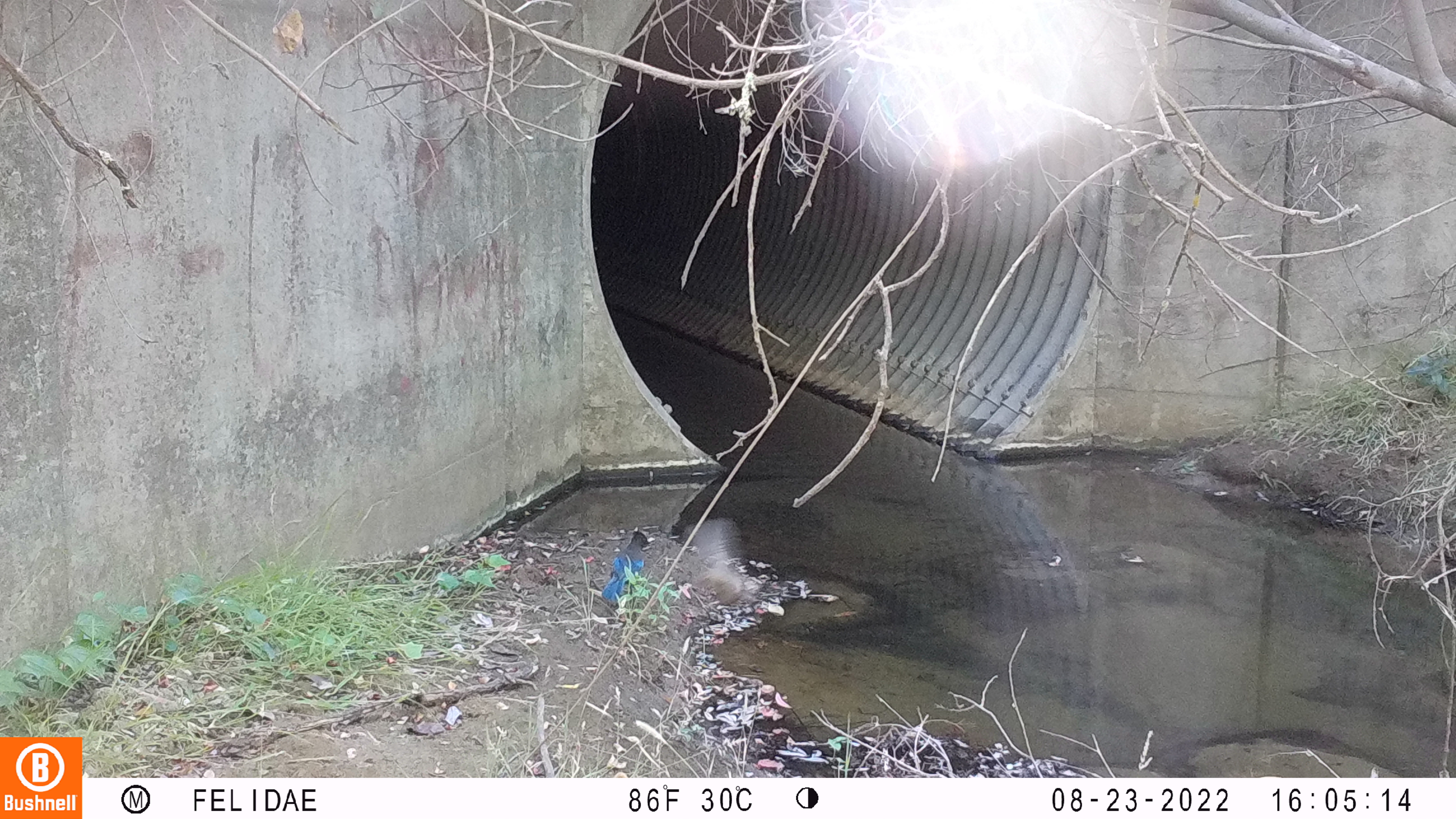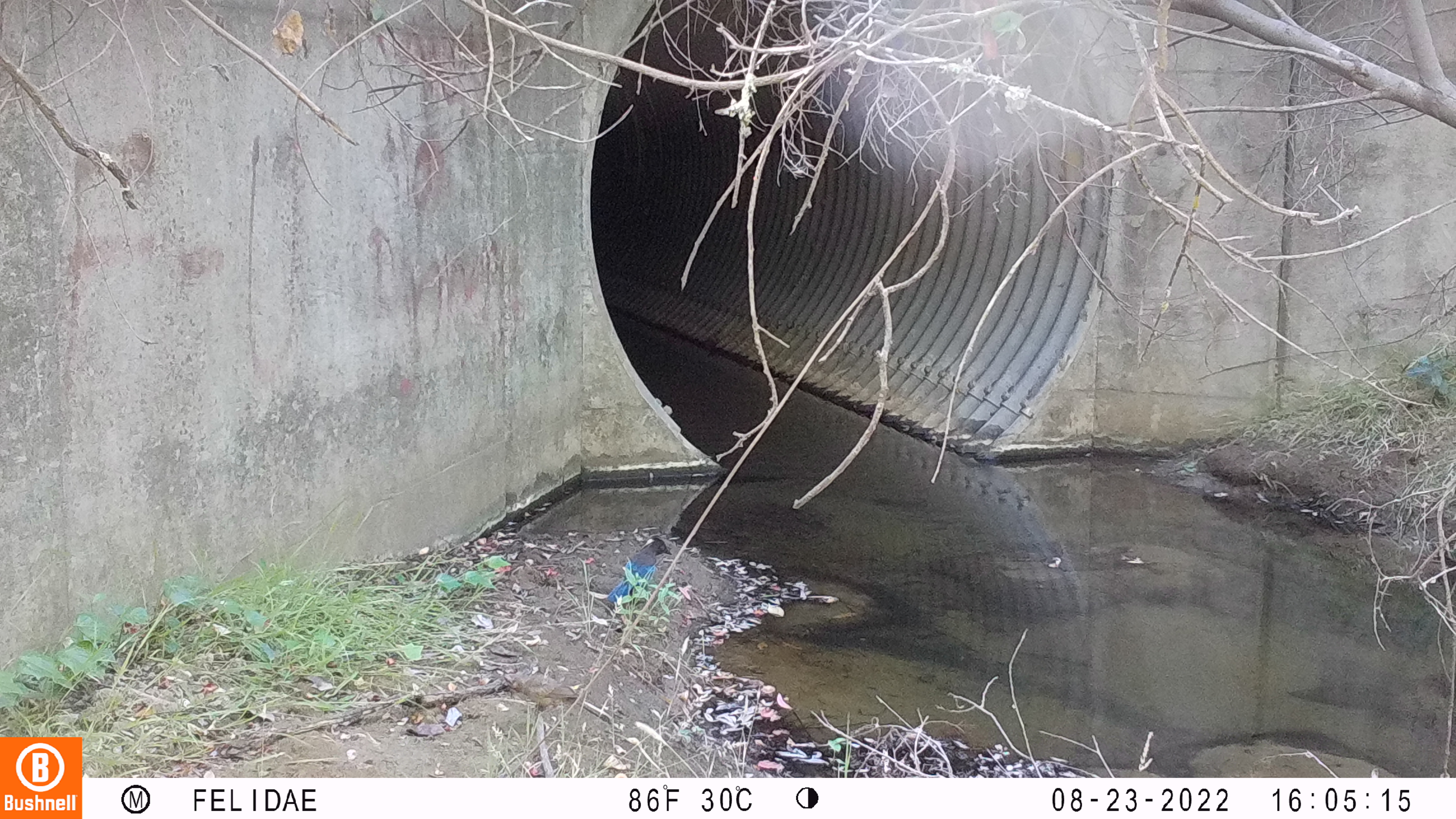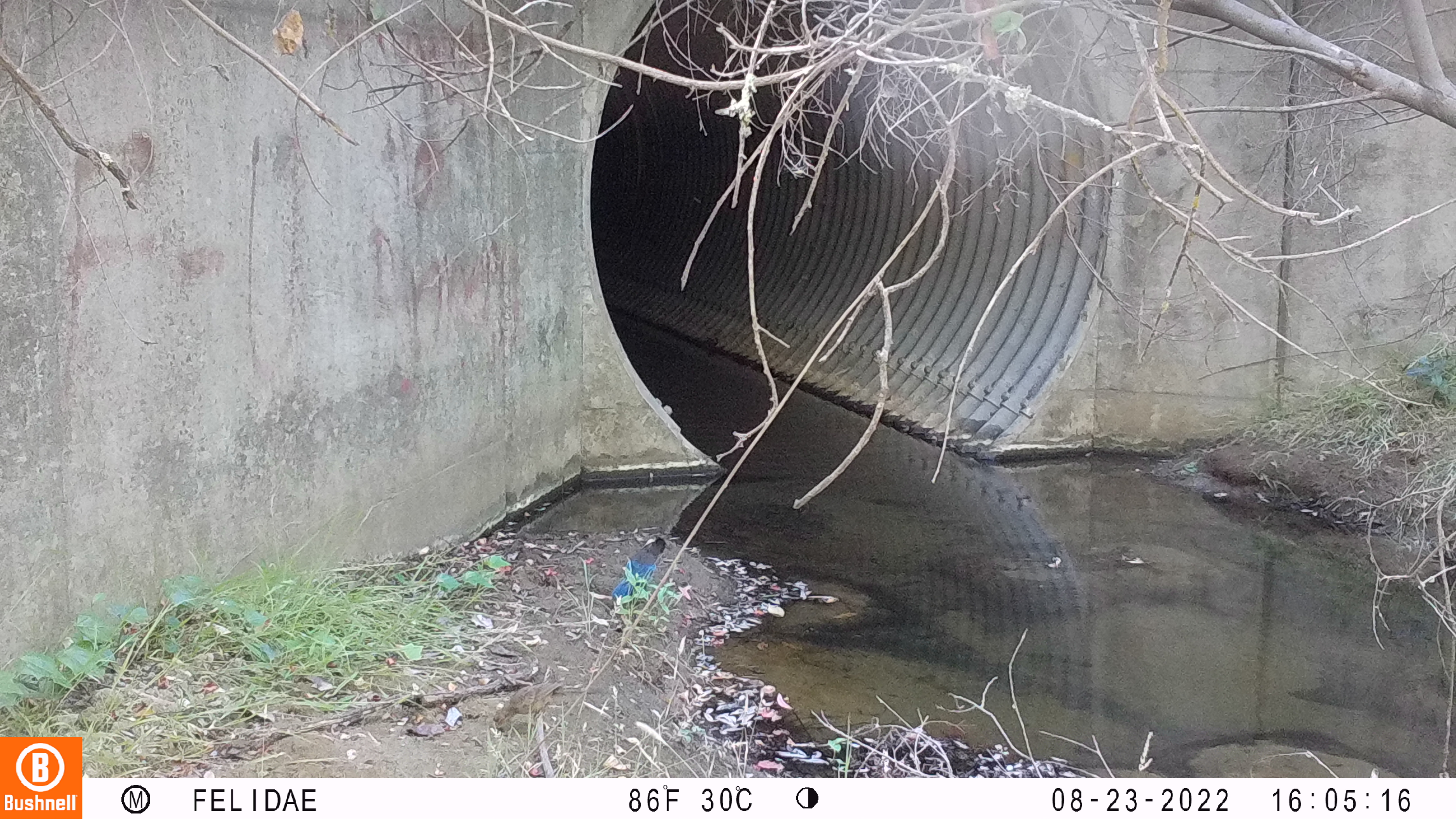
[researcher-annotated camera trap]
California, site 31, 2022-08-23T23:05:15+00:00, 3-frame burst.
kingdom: Animalia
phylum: Chordata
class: Aves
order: Passeriformes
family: Corvidae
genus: Cyanocitta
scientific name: Cyanocitta stelleri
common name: steller's jay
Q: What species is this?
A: Steller's jay (Cyanocitta stelleri).